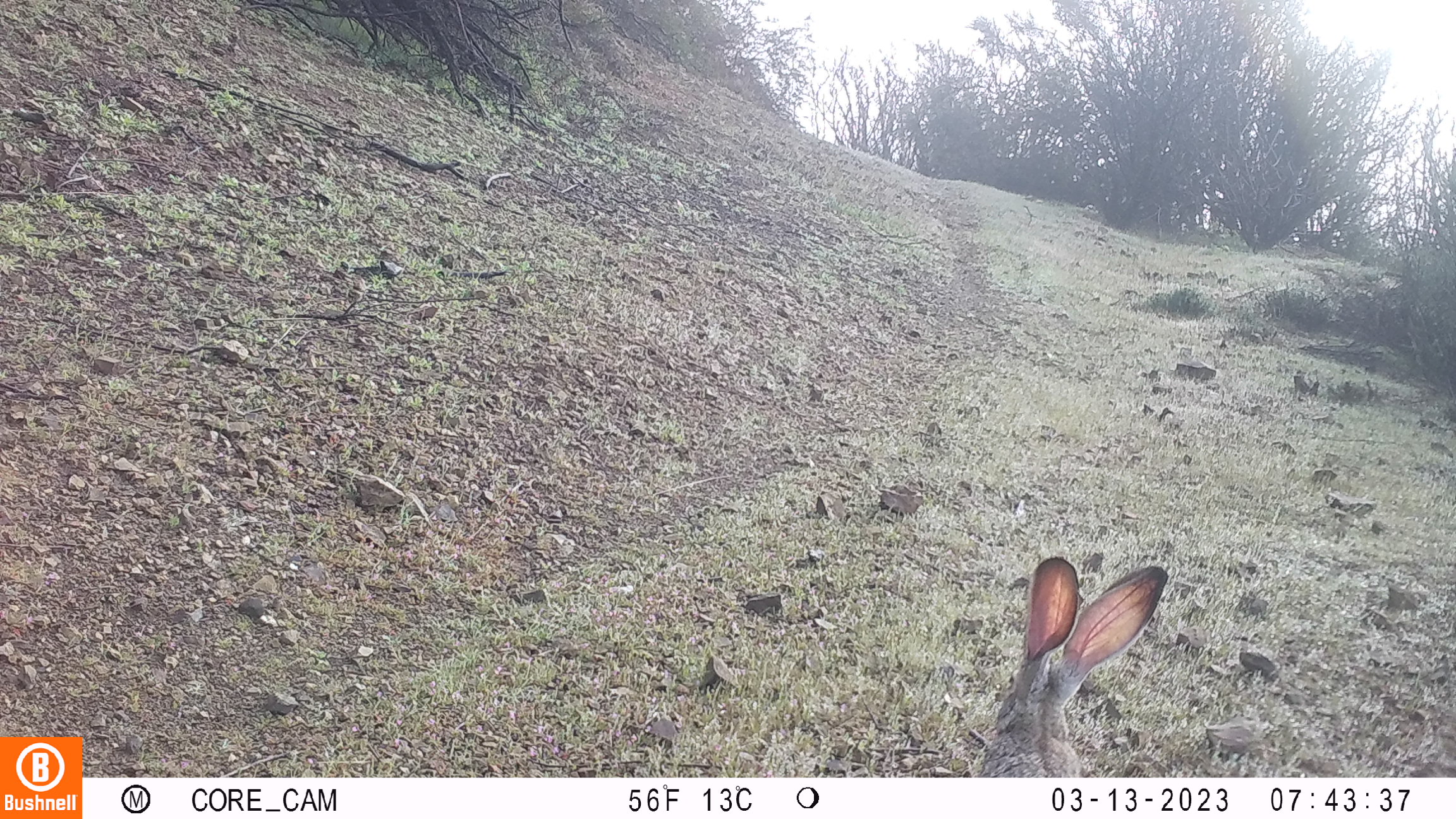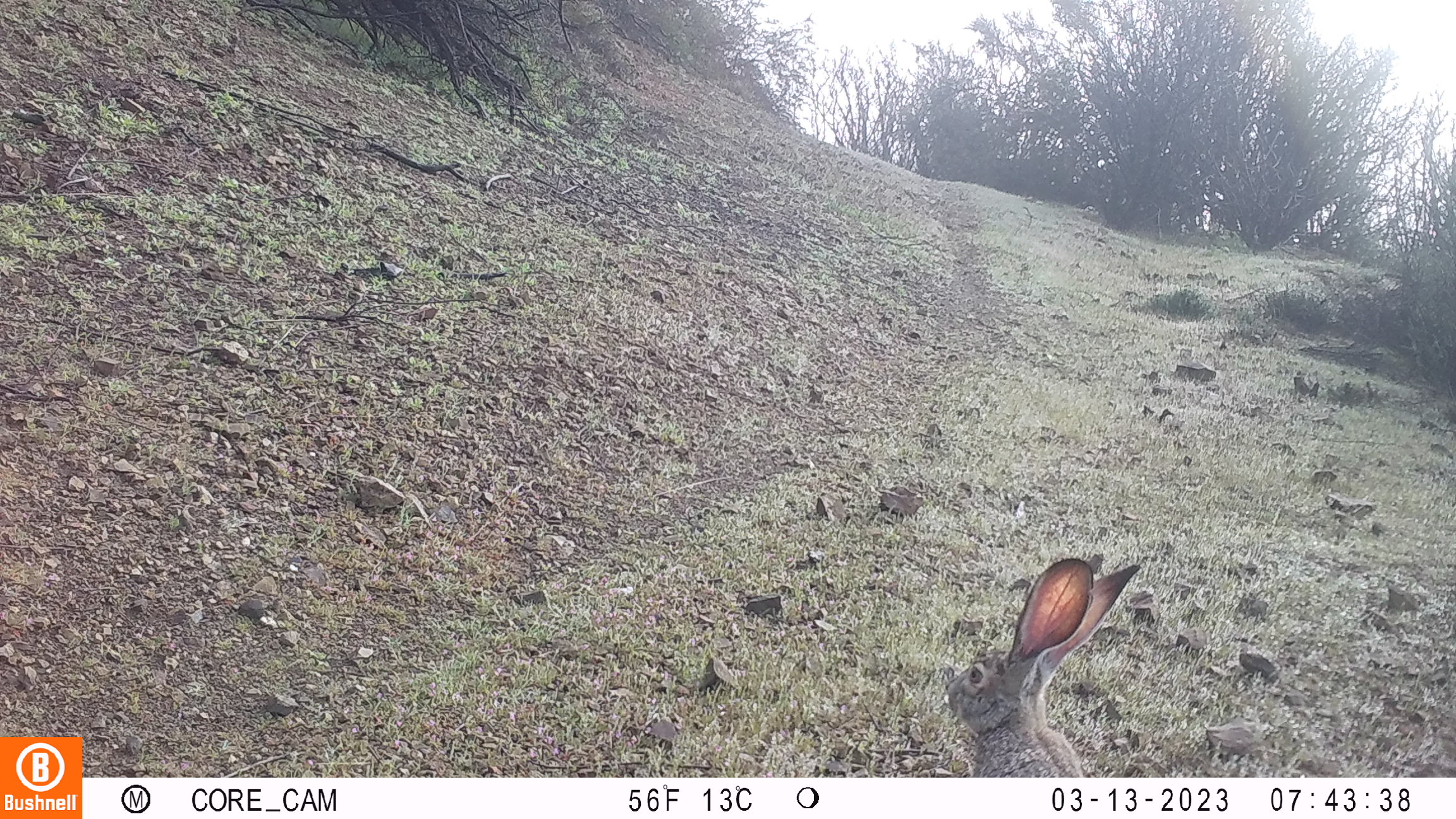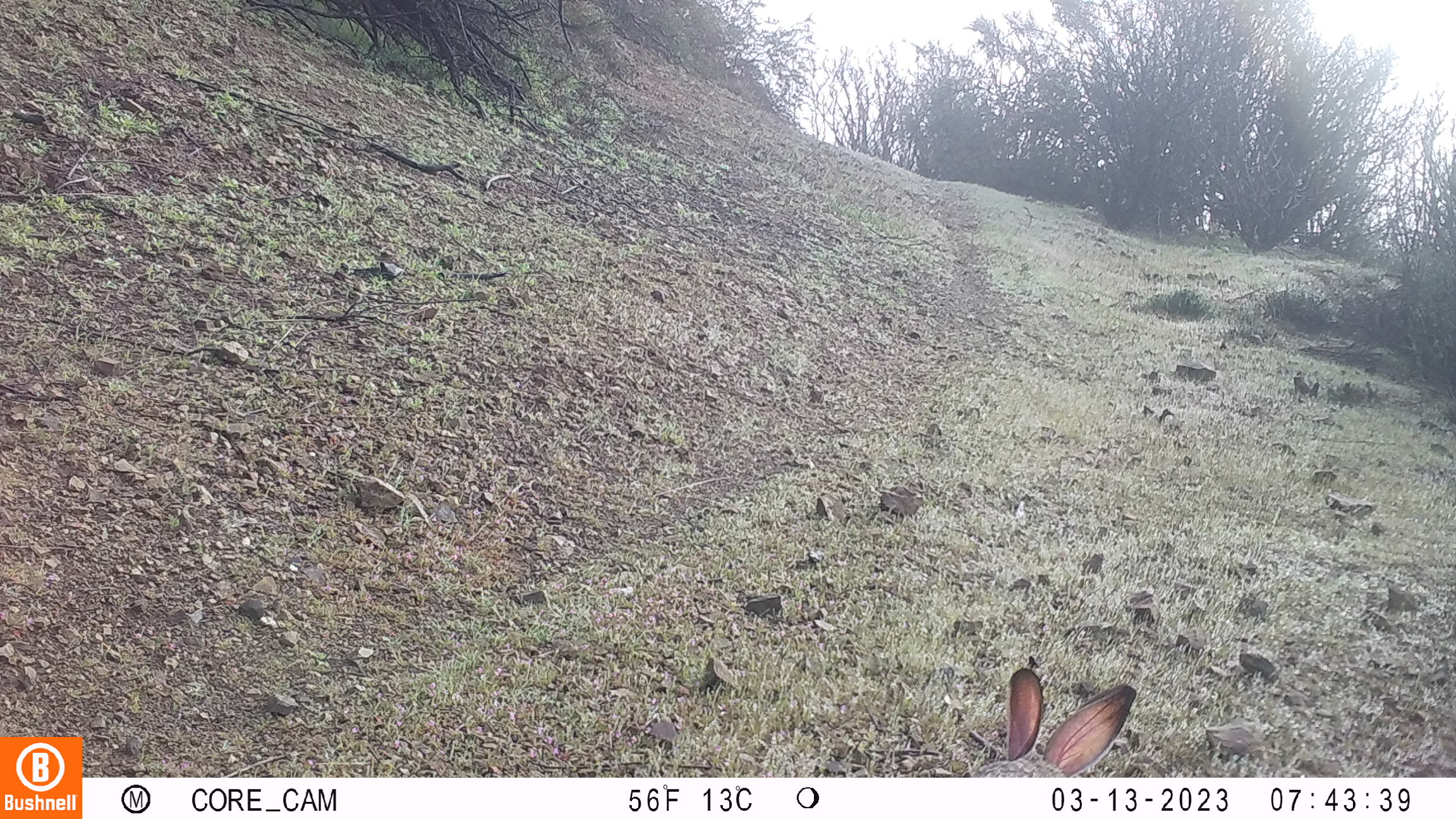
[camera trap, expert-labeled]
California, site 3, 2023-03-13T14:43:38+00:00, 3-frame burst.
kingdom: Animalia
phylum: Chordata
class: Mammalia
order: Lagomorpha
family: Leporidae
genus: Lepus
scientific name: Lepus californicus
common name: black-tailed jackrabbit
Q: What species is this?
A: Black-tailed jackrabbit (Lepus californicus).